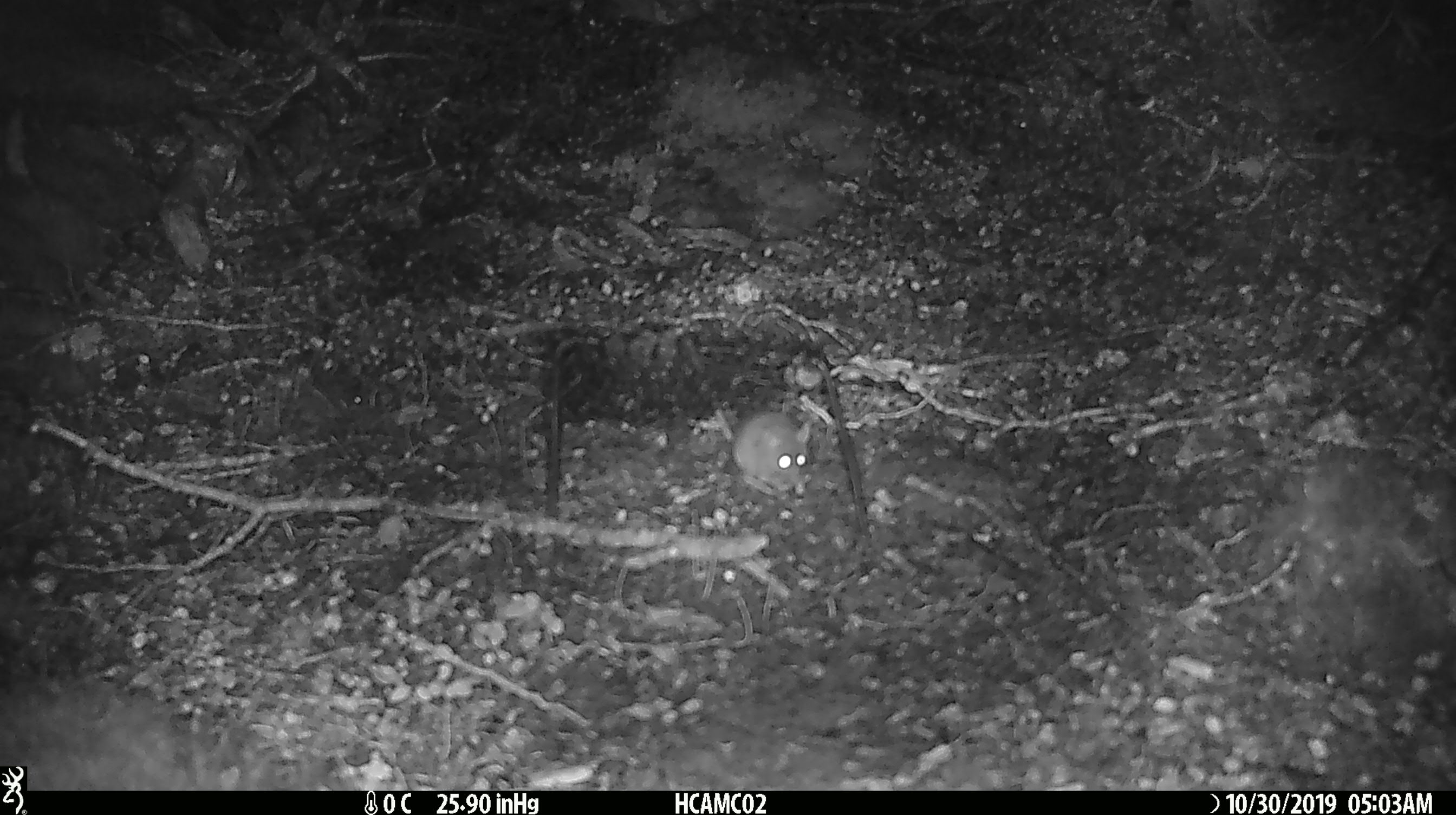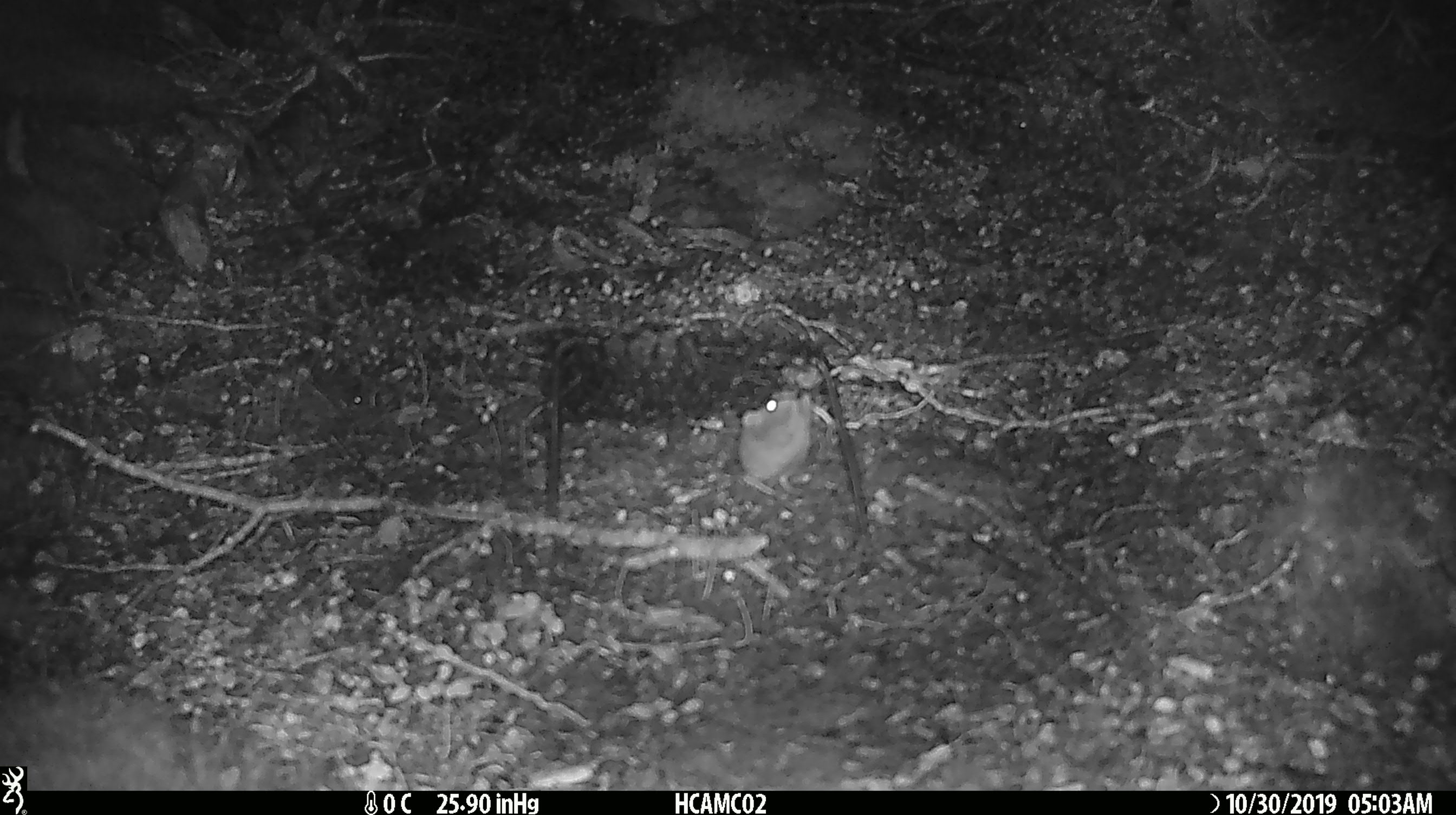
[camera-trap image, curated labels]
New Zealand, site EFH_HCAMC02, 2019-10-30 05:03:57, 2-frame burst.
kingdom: Animalia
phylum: Chordata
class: Mammalia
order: Rodentia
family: Muridae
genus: Mus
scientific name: Mus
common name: mouse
Mouse (Mus).